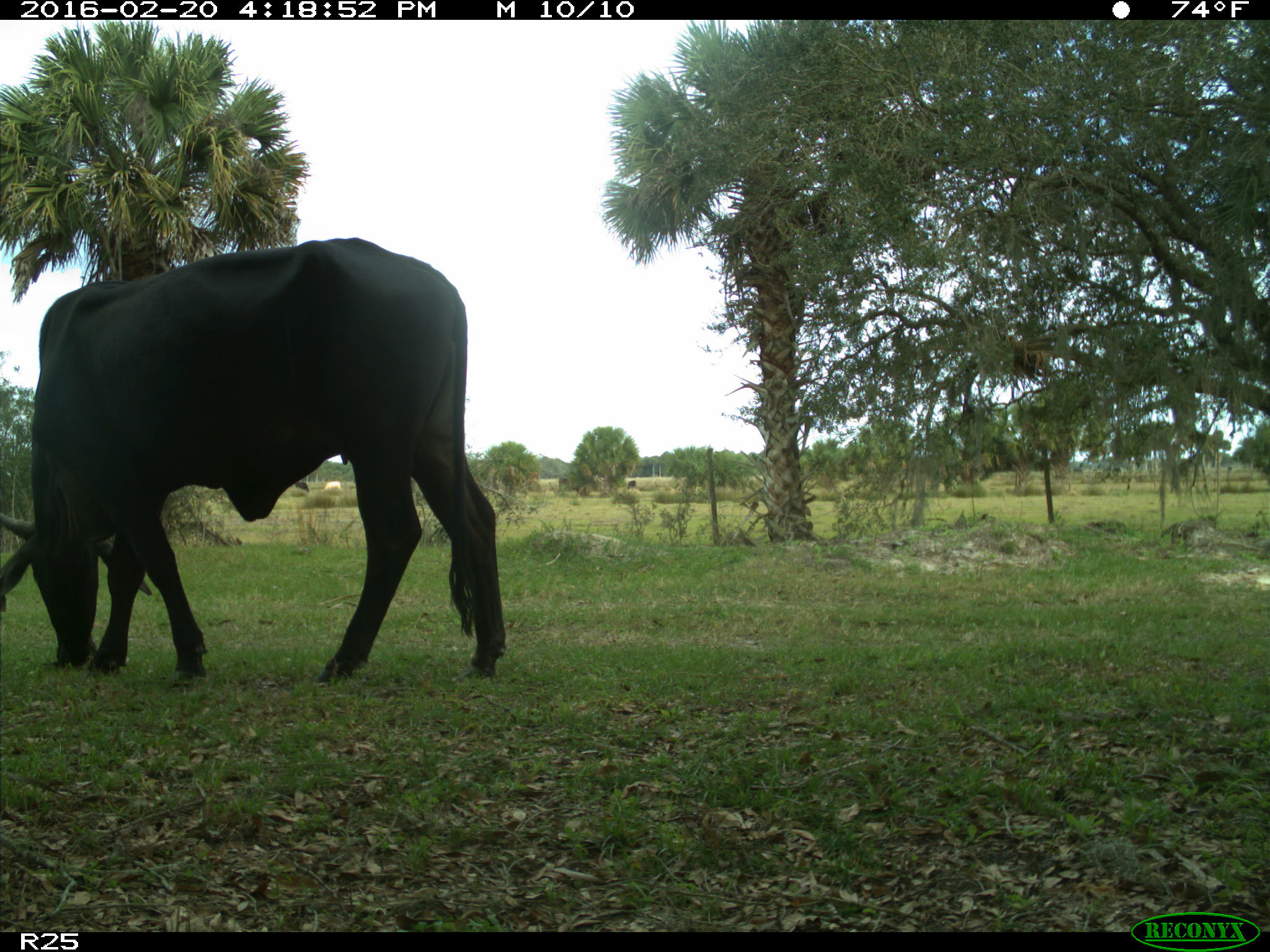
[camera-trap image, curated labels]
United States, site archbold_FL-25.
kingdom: Animalia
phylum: Chordata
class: Mammalia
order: Artiodactyla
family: Bovidae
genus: Bos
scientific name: Bos taurus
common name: domestic cow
Bos taurus (domestic cow).